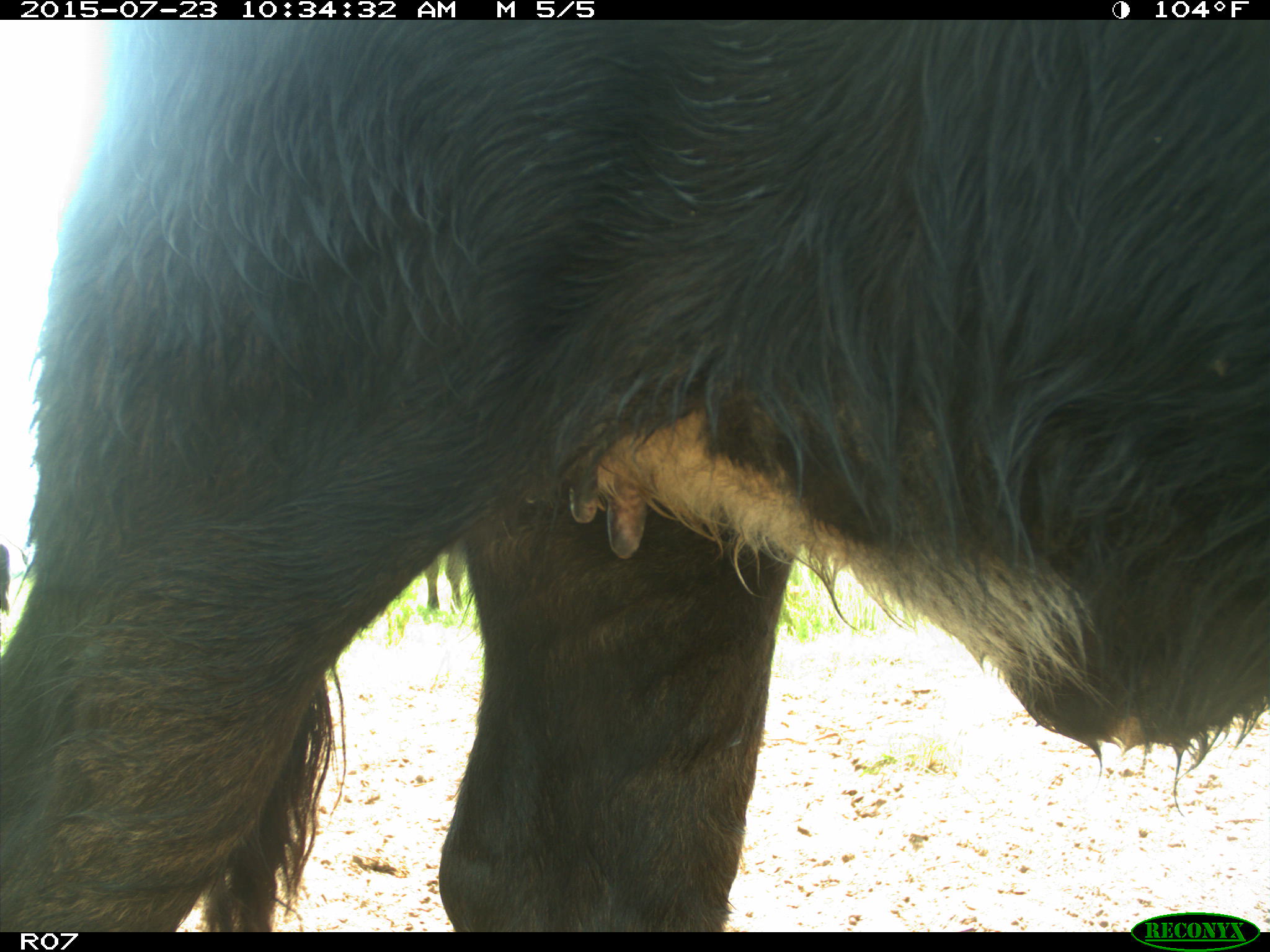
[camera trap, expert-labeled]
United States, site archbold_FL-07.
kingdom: Animalia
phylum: Chordata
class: Mammalia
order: Artiodactyla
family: Bovidae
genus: Bos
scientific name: Bos taurus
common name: domestic cow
Bos taurus (domestic cow).